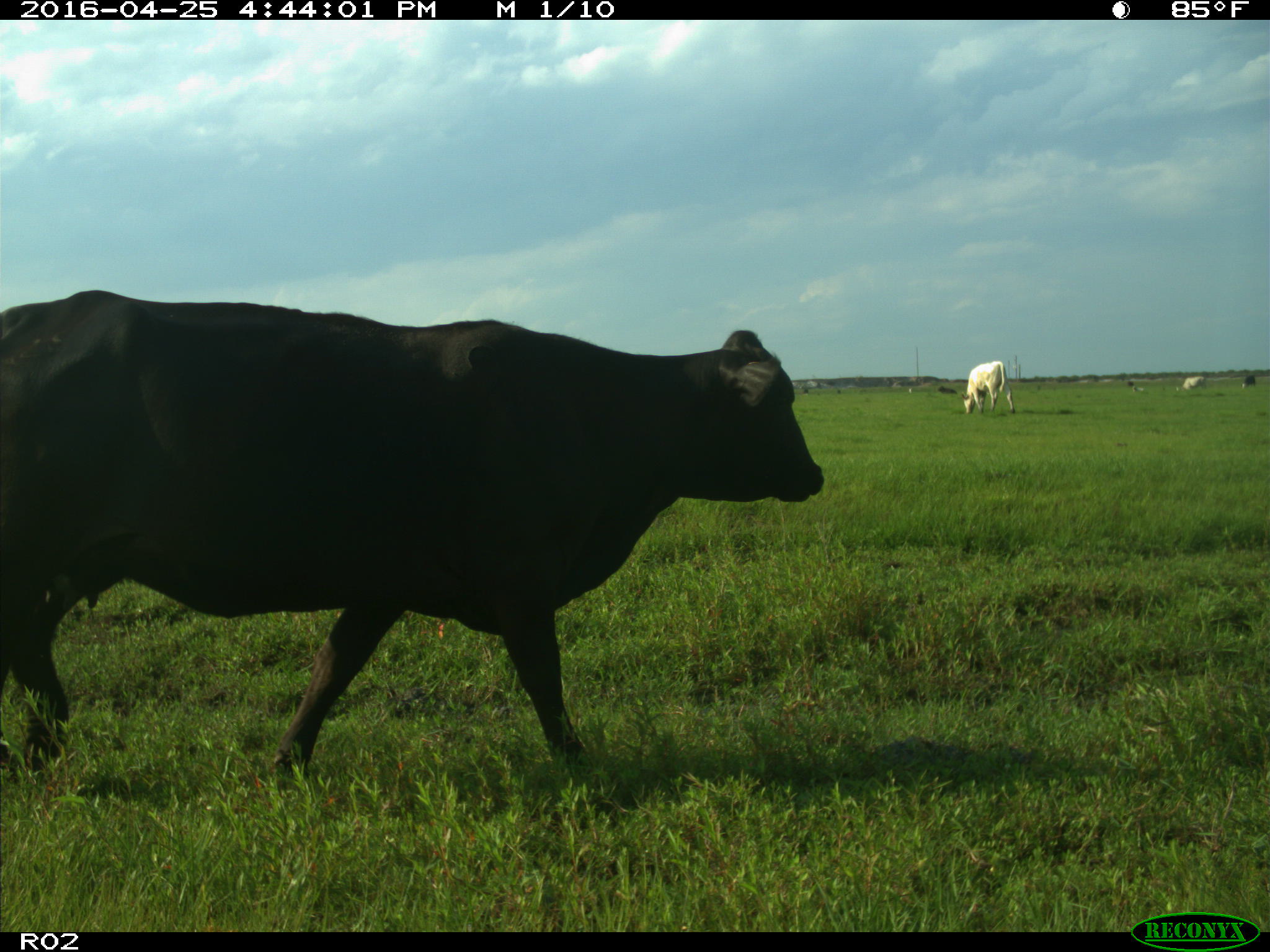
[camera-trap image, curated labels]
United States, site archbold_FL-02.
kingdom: Animalia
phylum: Chordata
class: Mammalia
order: Artiodactyla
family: Bovidae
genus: Bos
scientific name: Bos taurus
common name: domestic cow